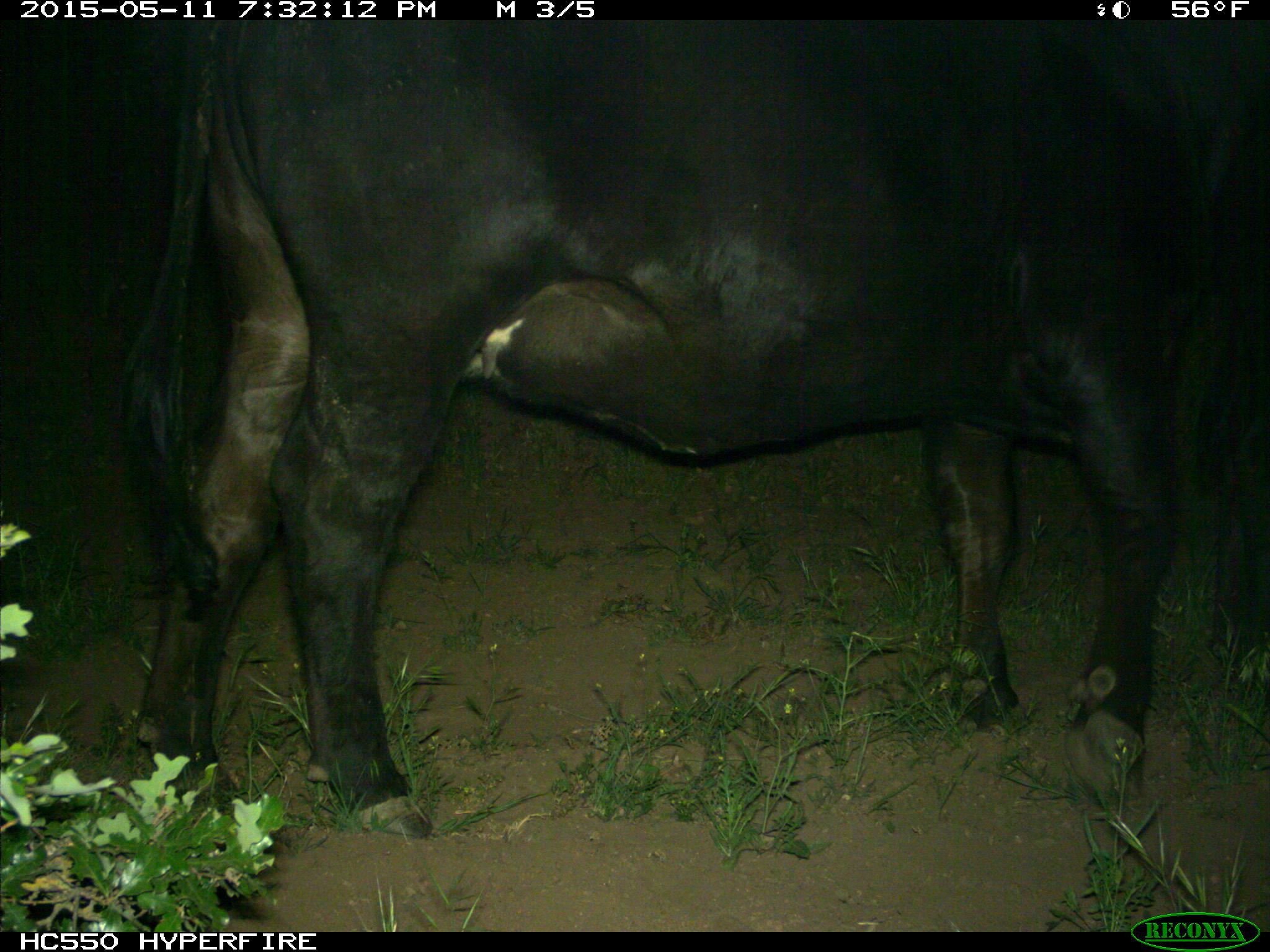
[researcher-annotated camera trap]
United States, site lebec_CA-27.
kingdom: Animalia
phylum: Chordata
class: Mammalia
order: Artiodactyla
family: Bovidae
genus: Bos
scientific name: Bos taurus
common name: domestic cow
Bos taurus (domestic cow).